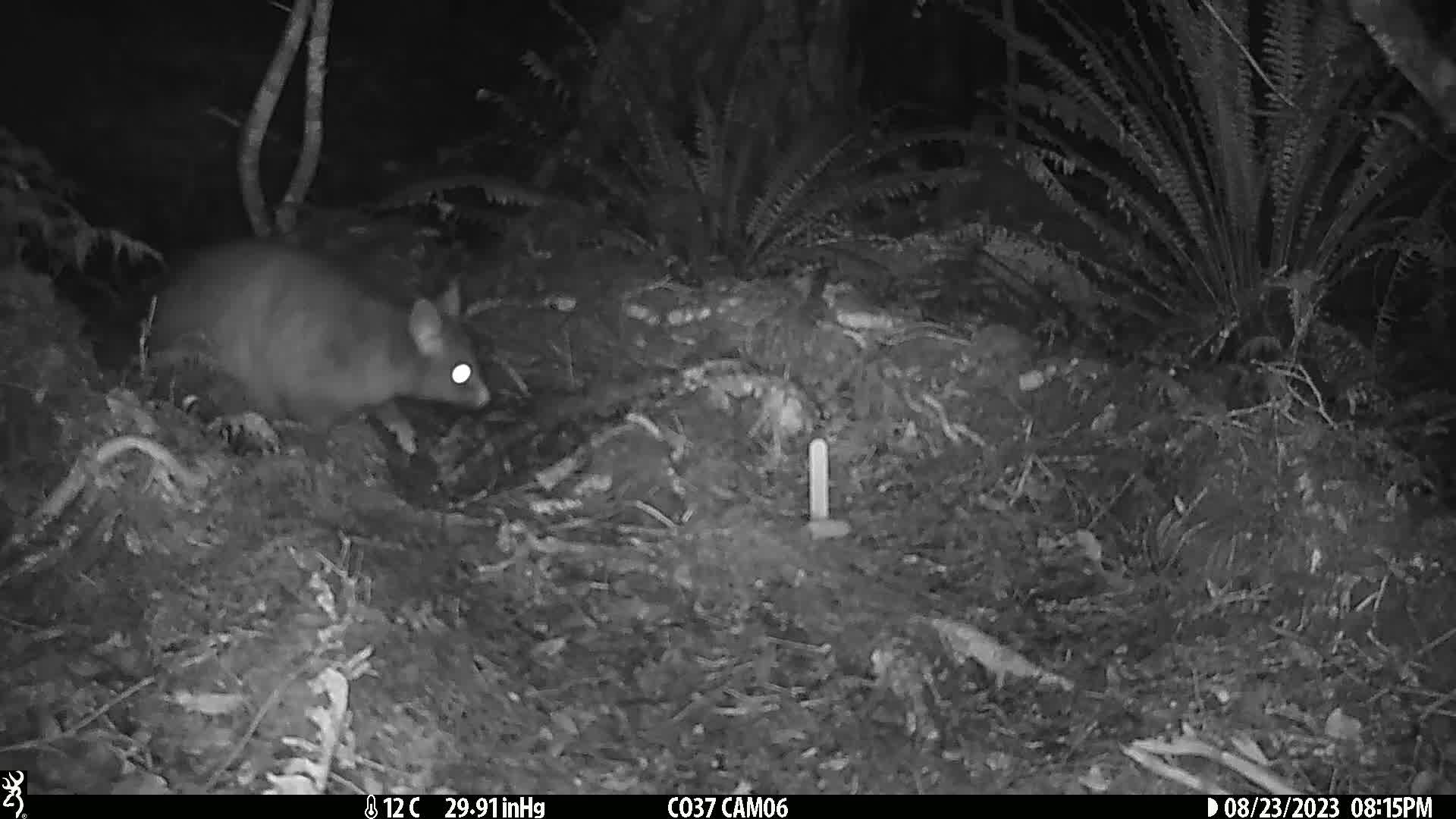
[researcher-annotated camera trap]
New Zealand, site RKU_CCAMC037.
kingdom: Animalia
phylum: Chordata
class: Mammalia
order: Diprotodontia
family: Phalangeridae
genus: Trichosurus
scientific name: Trichosurus vulpecula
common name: common brushtail possum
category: possum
Possum (common brushtail possum) (Trichosurus vulpecula).